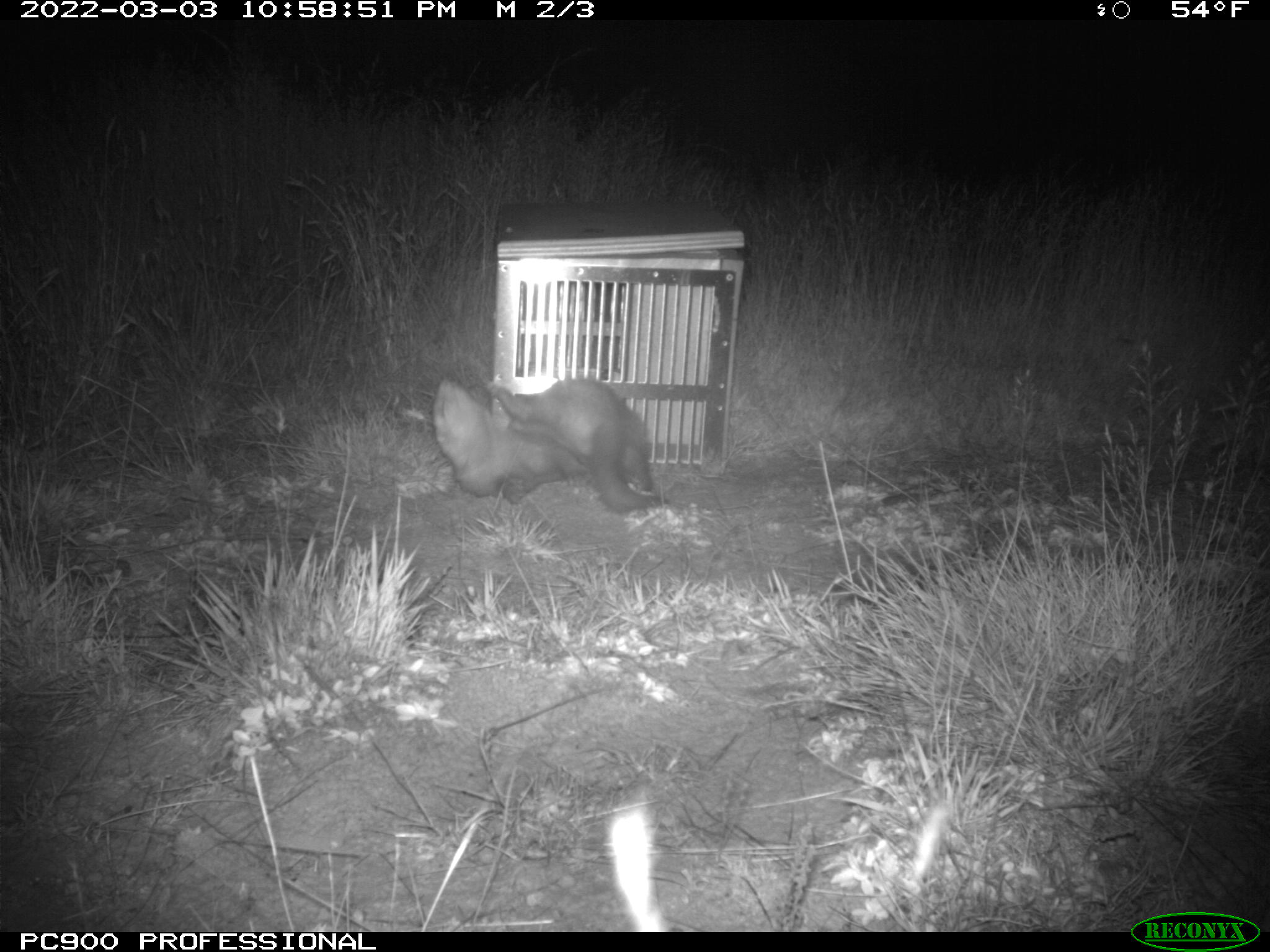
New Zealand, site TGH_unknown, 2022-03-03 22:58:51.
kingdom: Animalia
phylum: Chordata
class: Mammalia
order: Carnivora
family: Mustelidae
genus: Mustela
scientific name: Mustela furo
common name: ferret